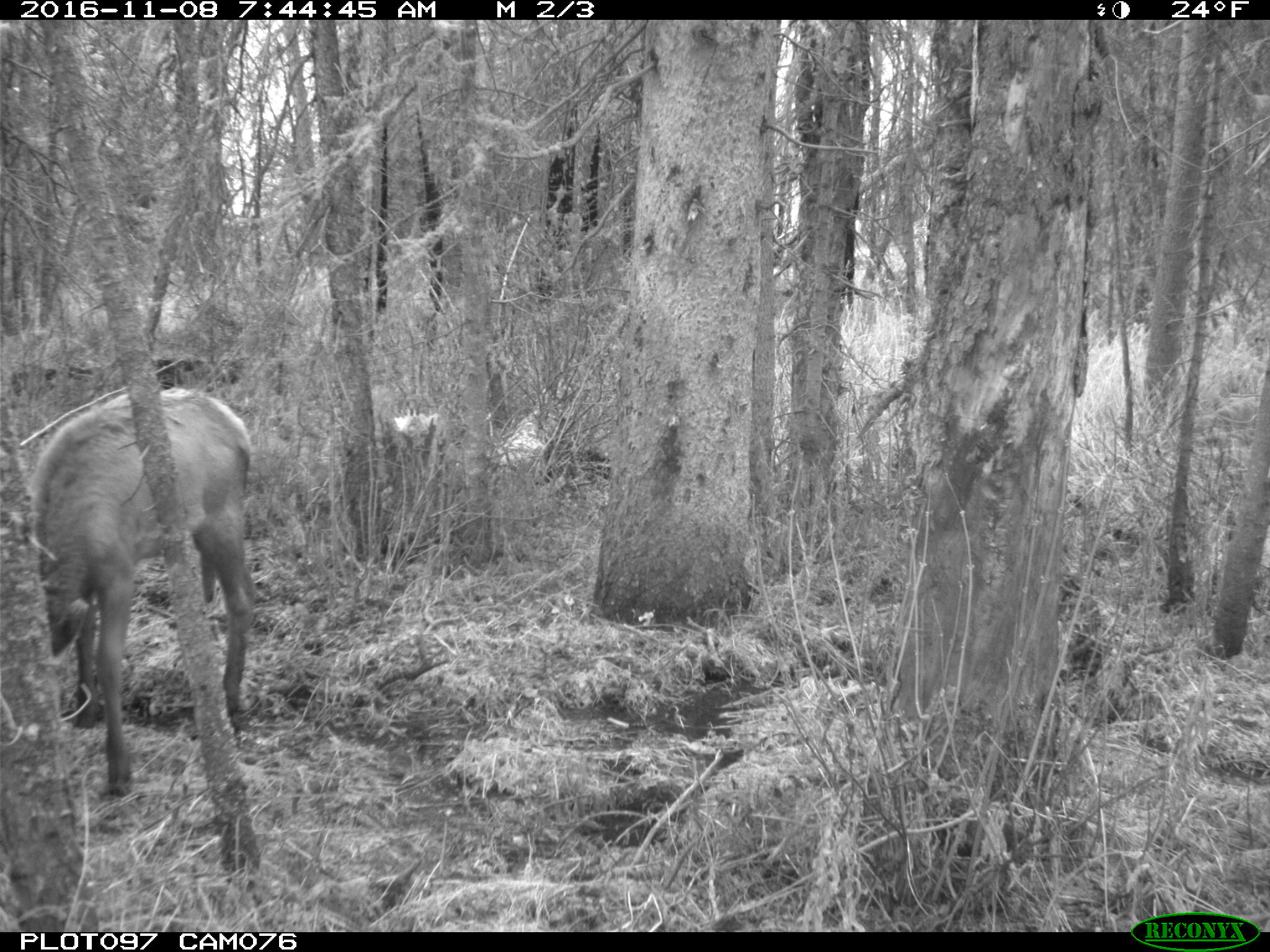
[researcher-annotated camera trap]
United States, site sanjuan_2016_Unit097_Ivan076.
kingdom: Animalia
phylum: Chordata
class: Mammalia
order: Artiodactyla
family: Cervidae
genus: Cervus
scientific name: Cervus elaphus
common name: red deer